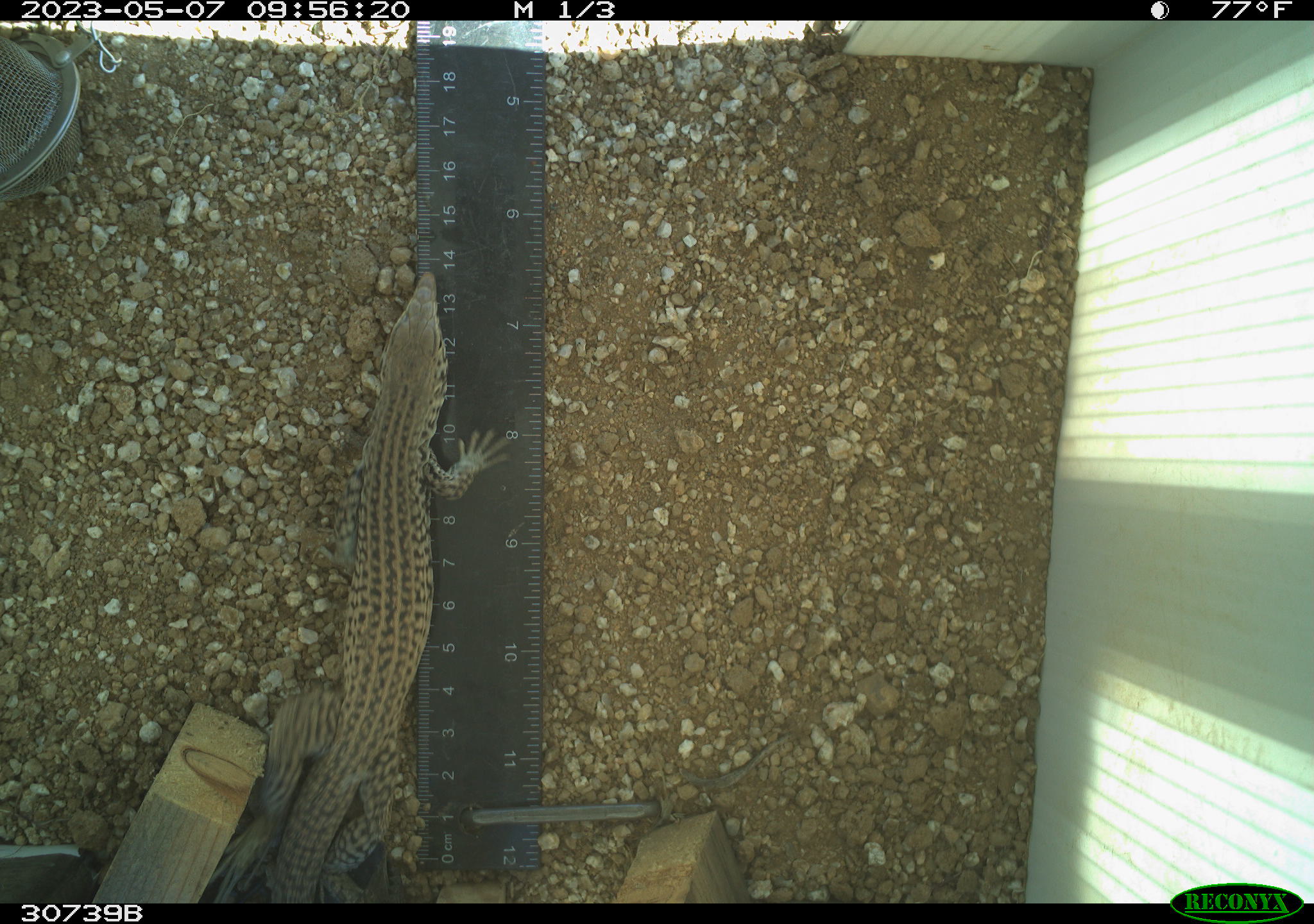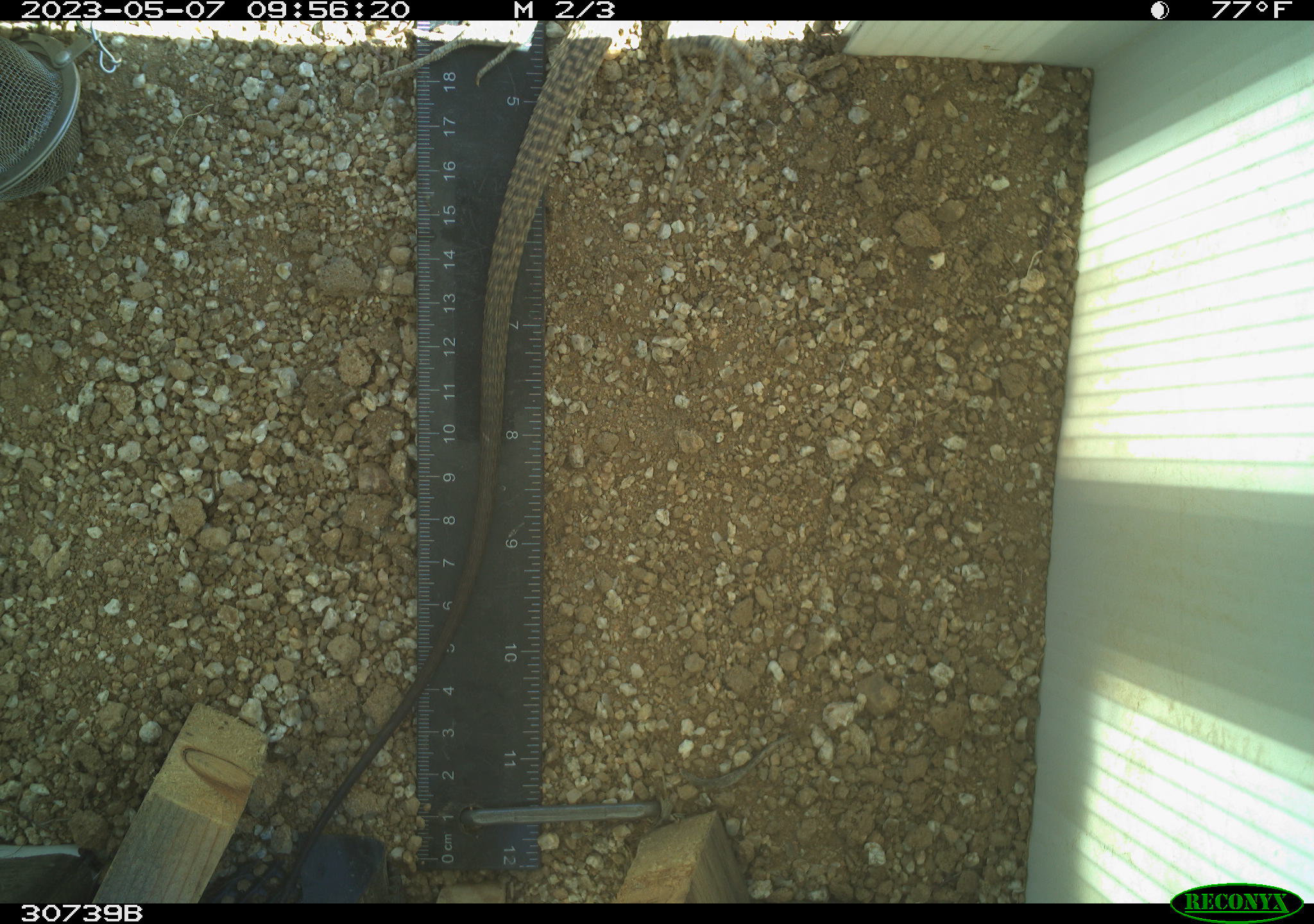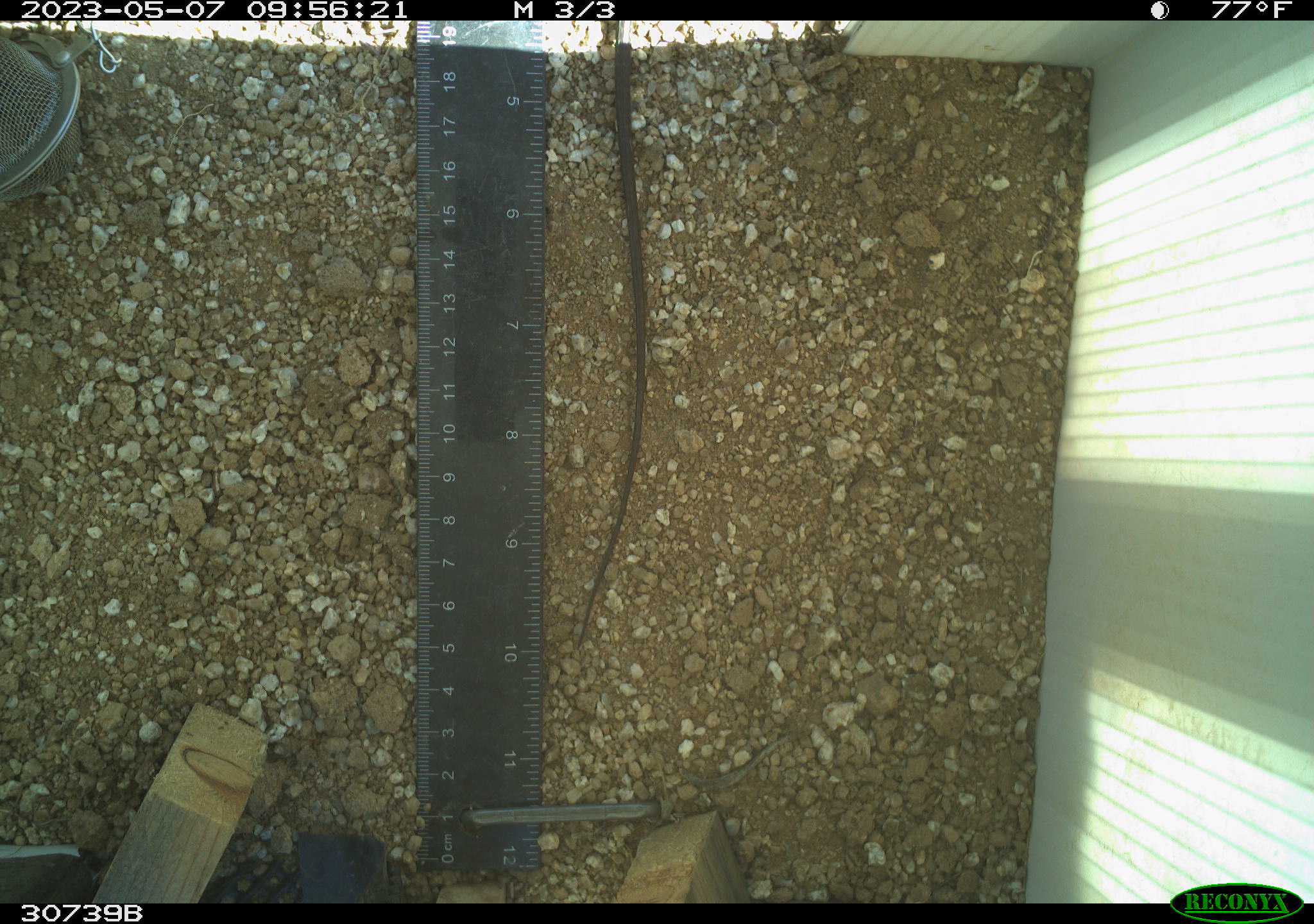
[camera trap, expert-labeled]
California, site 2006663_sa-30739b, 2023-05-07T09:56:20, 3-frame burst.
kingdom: Animalia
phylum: Chordata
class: Reptilia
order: Squamata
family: Teiidae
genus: Aspidoscelis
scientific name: Aspidoscelis tigris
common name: western whiptail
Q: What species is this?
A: Western whiptail (Aspidoscelis tigris).